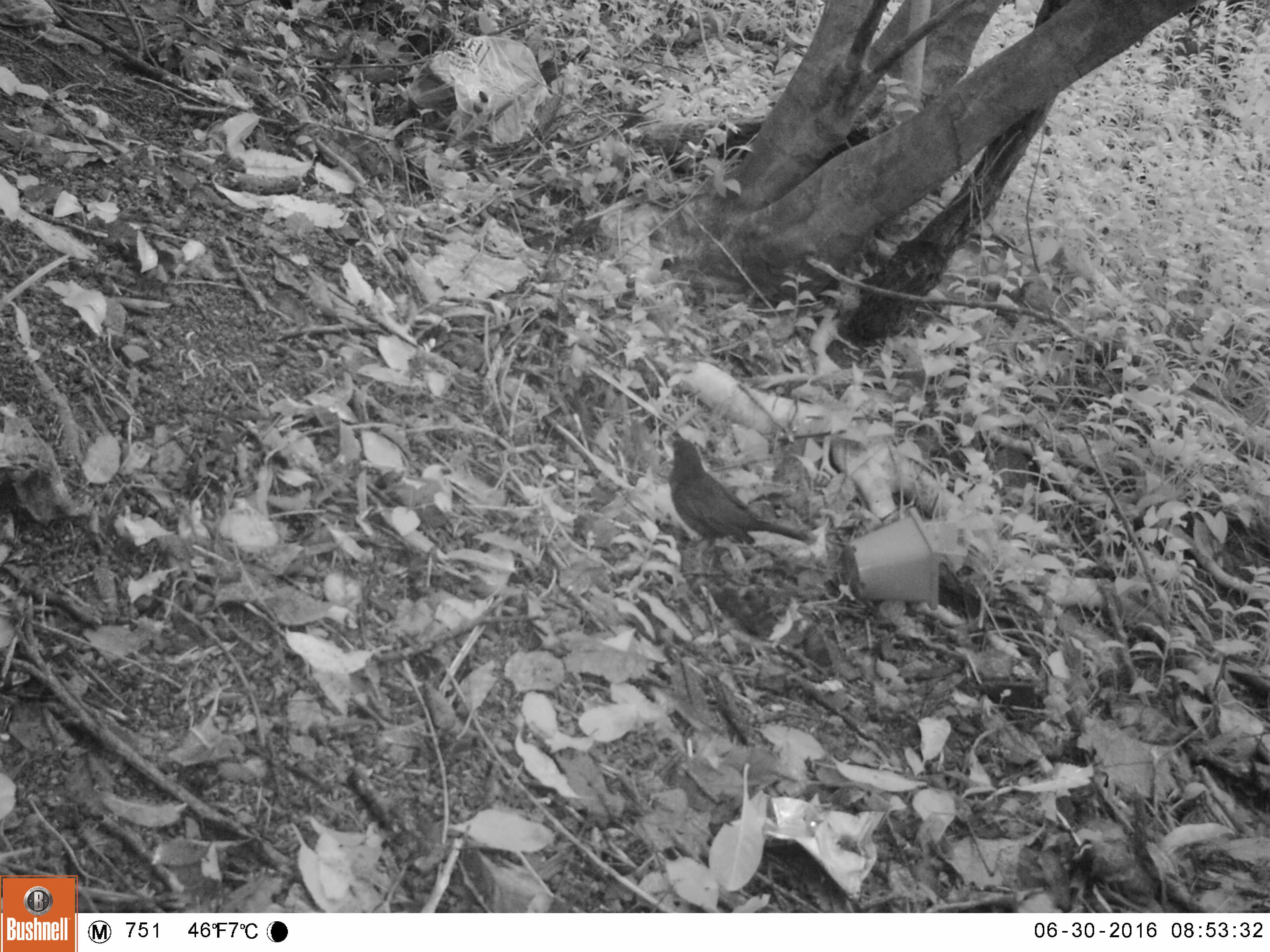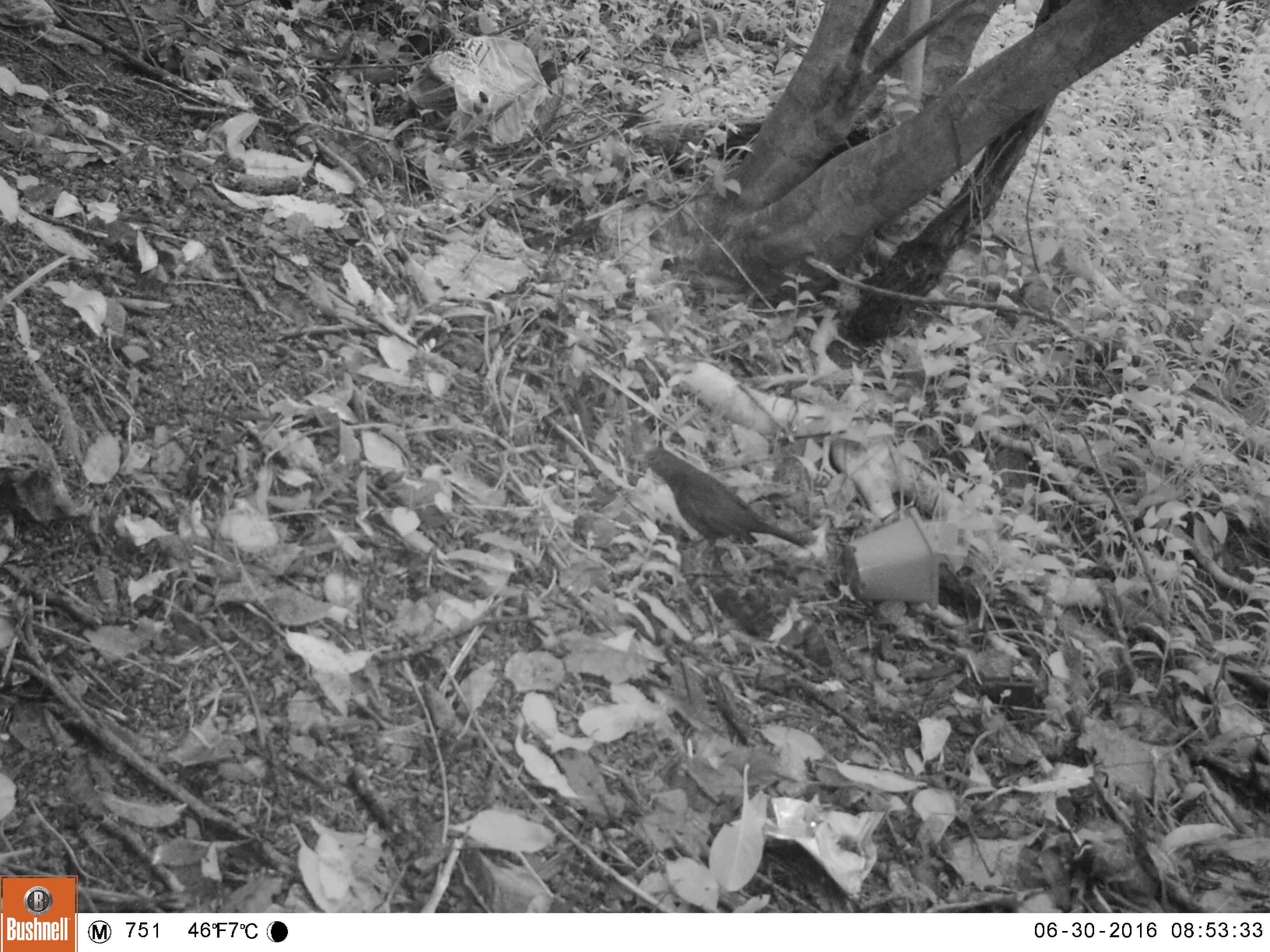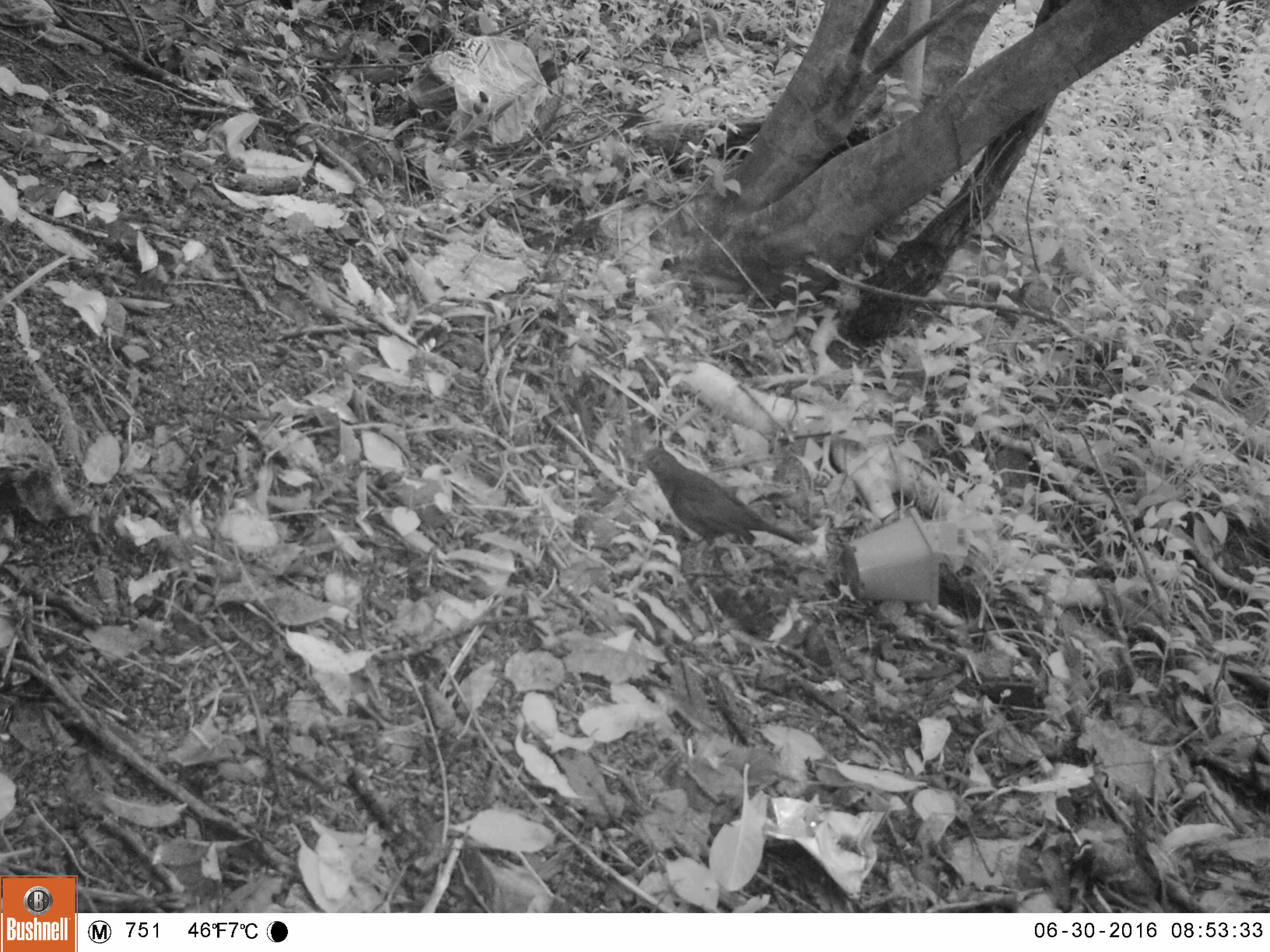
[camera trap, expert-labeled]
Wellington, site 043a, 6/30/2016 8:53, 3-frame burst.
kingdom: Animalia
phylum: Chordata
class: Aves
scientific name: Aves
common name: bird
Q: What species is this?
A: Bird (Aves).